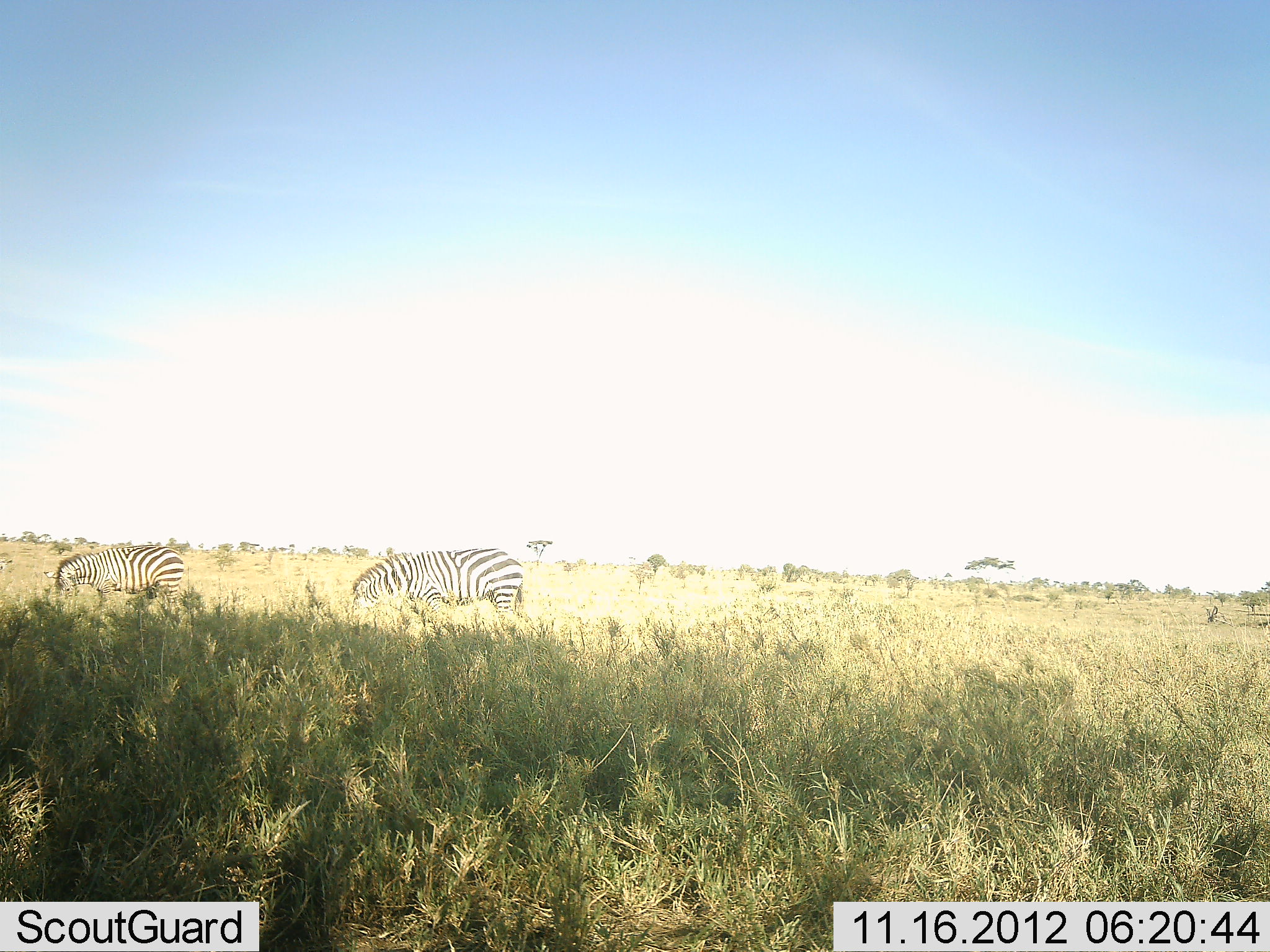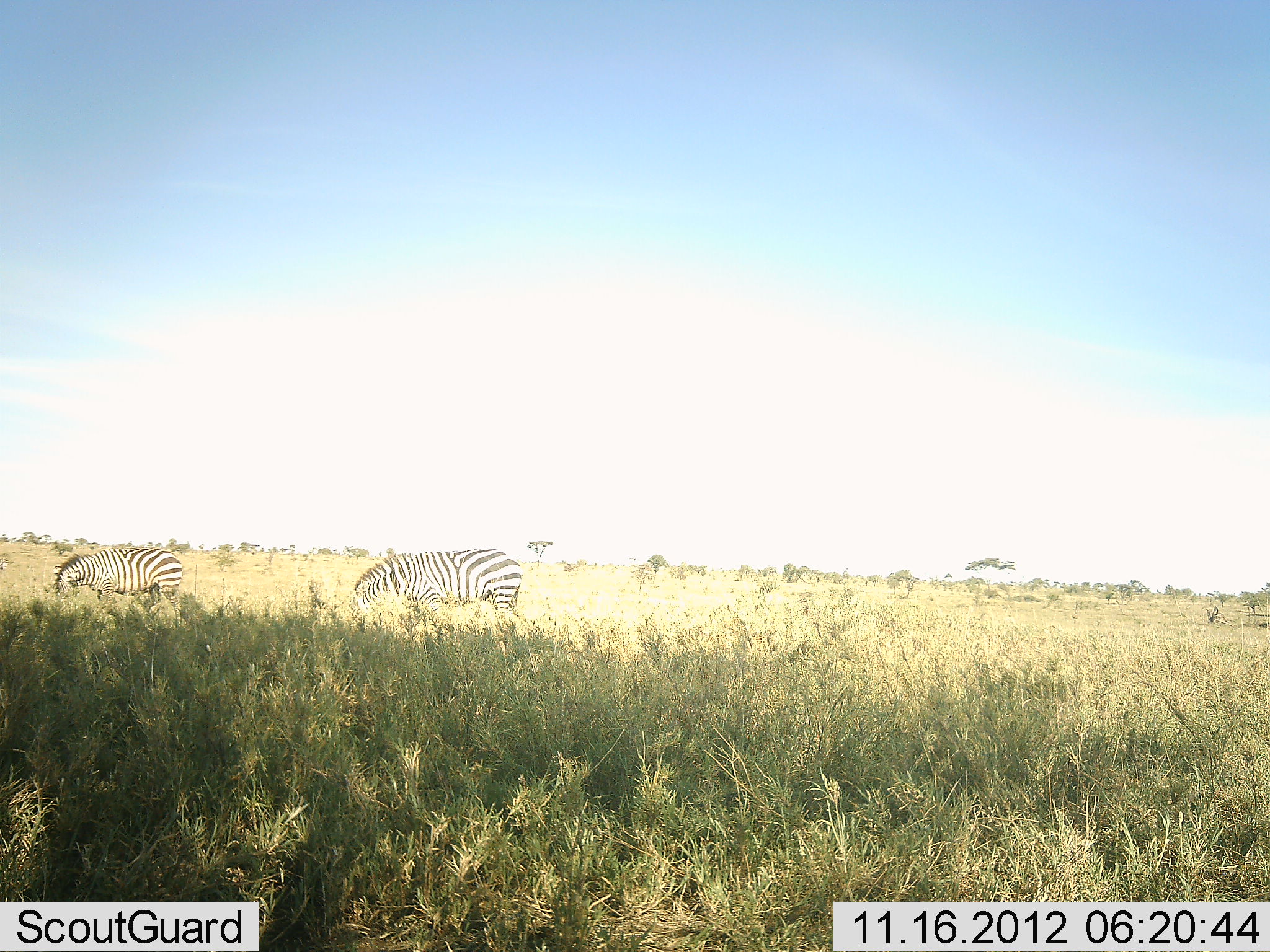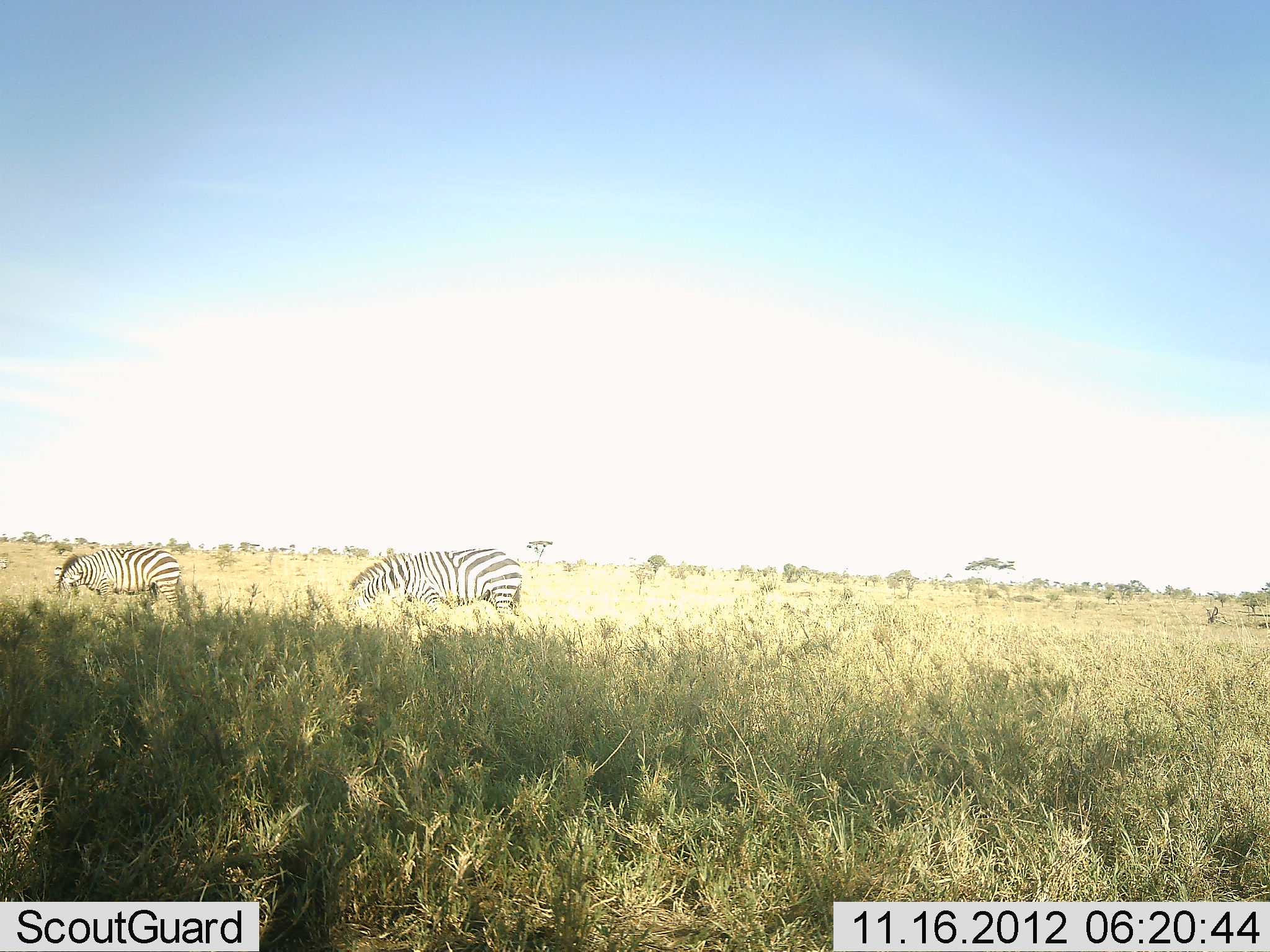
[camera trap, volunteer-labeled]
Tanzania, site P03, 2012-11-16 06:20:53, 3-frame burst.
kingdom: Animalia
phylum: Chordata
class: Mammalia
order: Perissodactyla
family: Equidae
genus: Equus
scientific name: Equus quagga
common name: plains zebra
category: zebra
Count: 2.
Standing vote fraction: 0%.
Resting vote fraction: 0%.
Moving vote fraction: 0%.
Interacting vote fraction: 0%.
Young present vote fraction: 0%.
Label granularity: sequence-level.